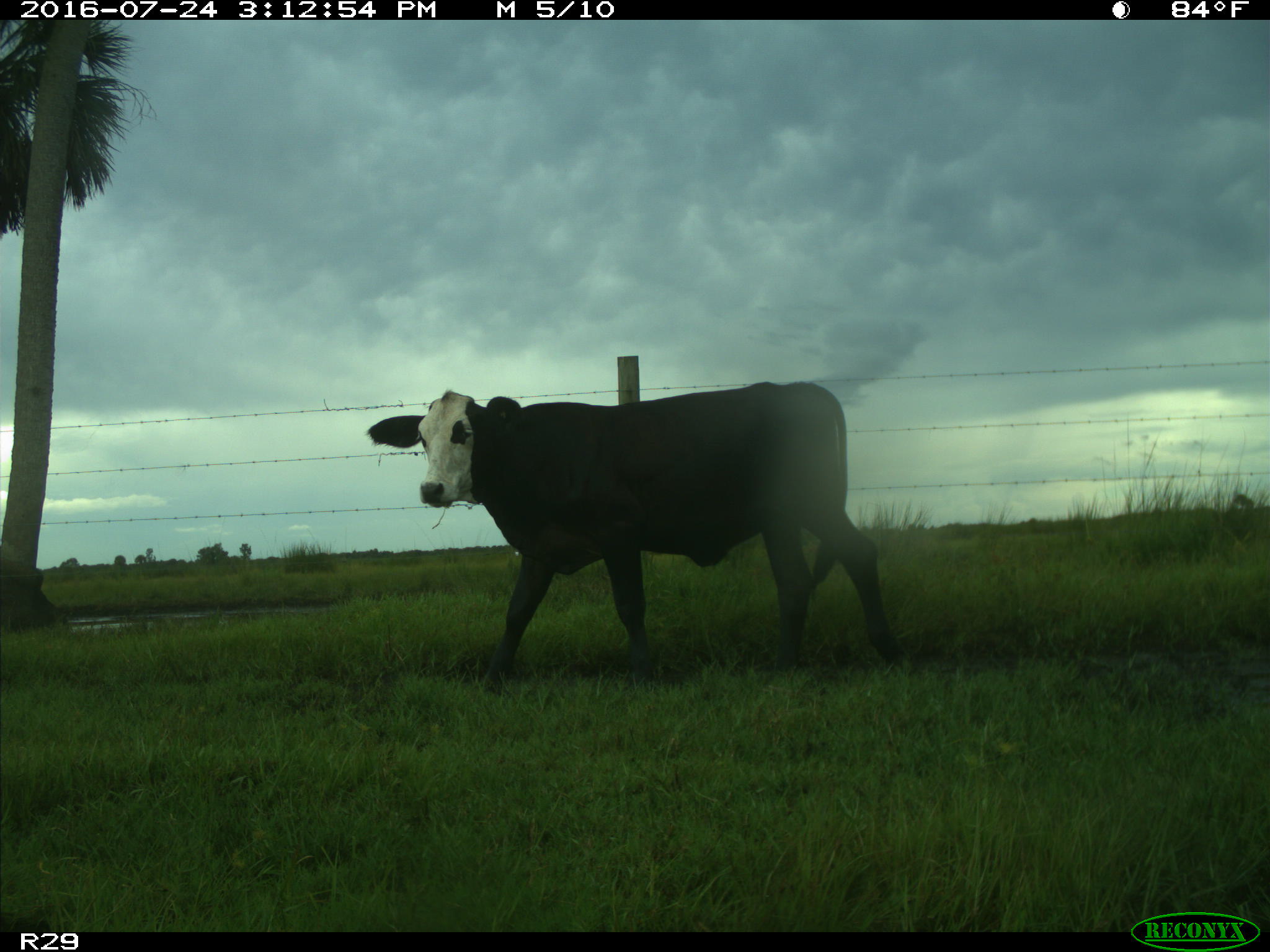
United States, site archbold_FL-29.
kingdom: Animalia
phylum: Chordata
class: Mammalia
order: Artiodactyla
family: Bovidae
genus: Bos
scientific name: Bos taurus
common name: domestic cow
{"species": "Bos taurus (domestic cow)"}